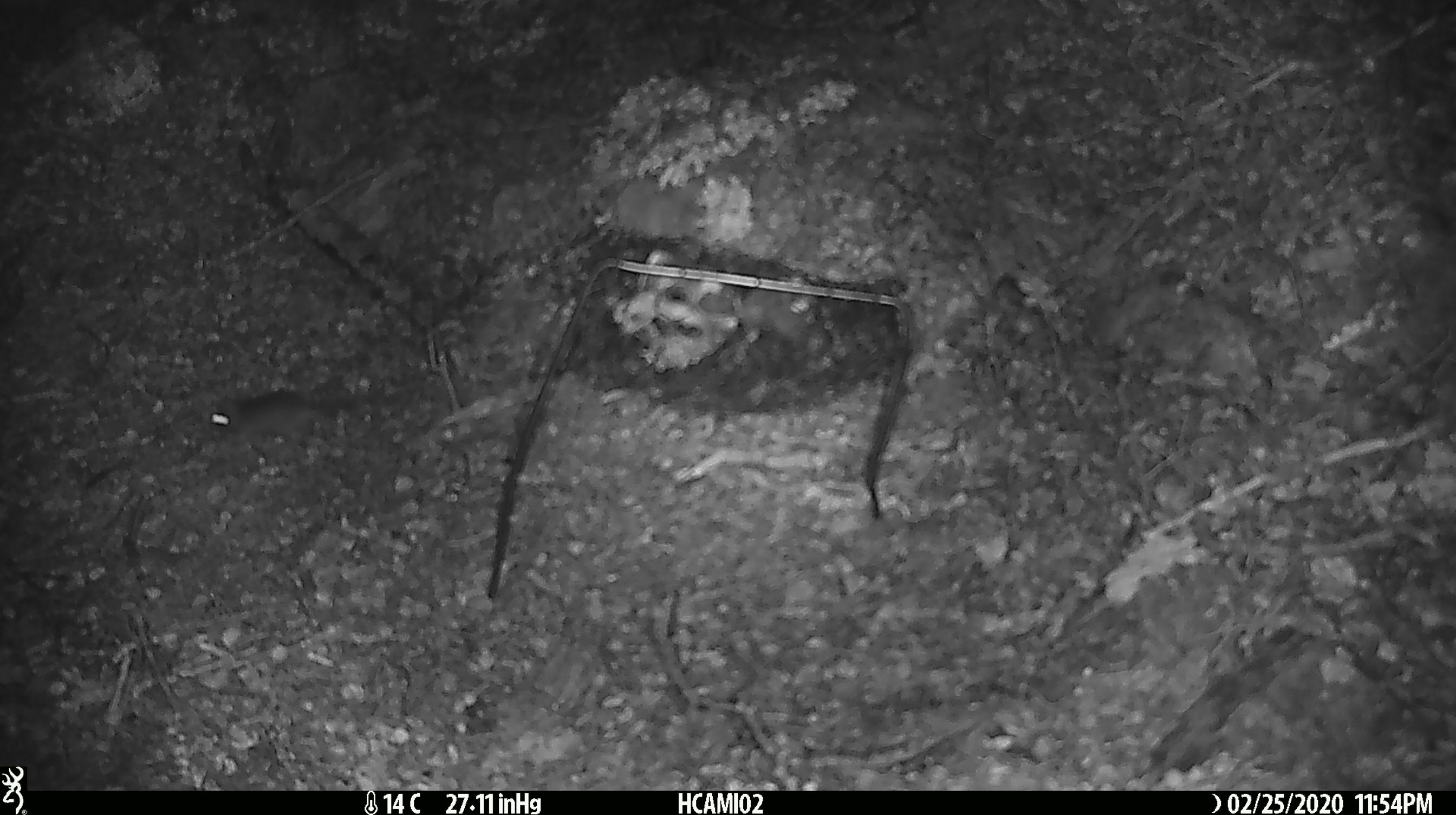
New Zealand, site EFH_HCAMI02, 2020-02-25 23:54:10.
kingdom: Animalia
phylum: Chordata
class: Mammalia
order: Rodentia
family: Muridae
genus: Mus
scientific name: Mus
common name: mouse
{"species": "mouse (Mus)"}